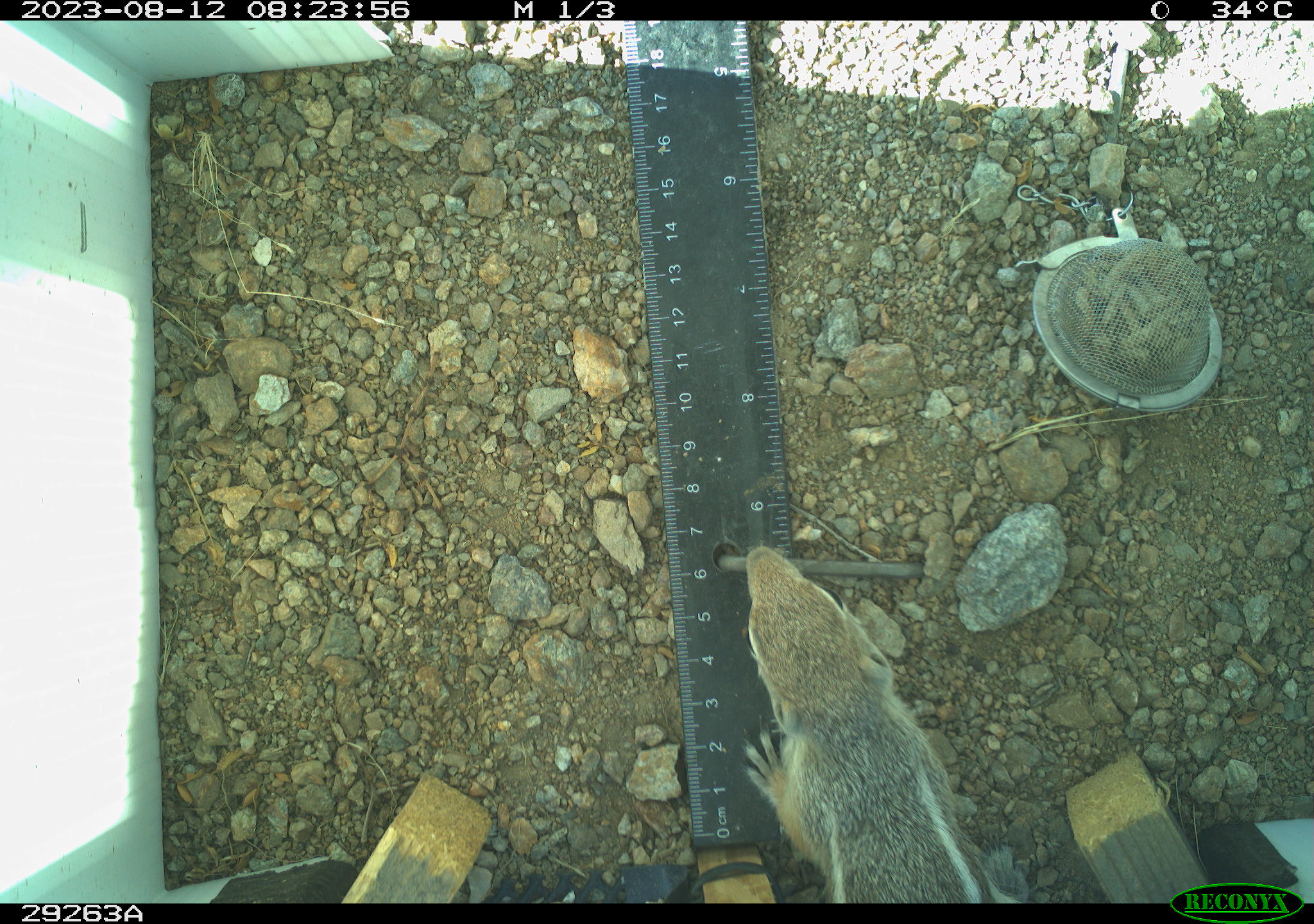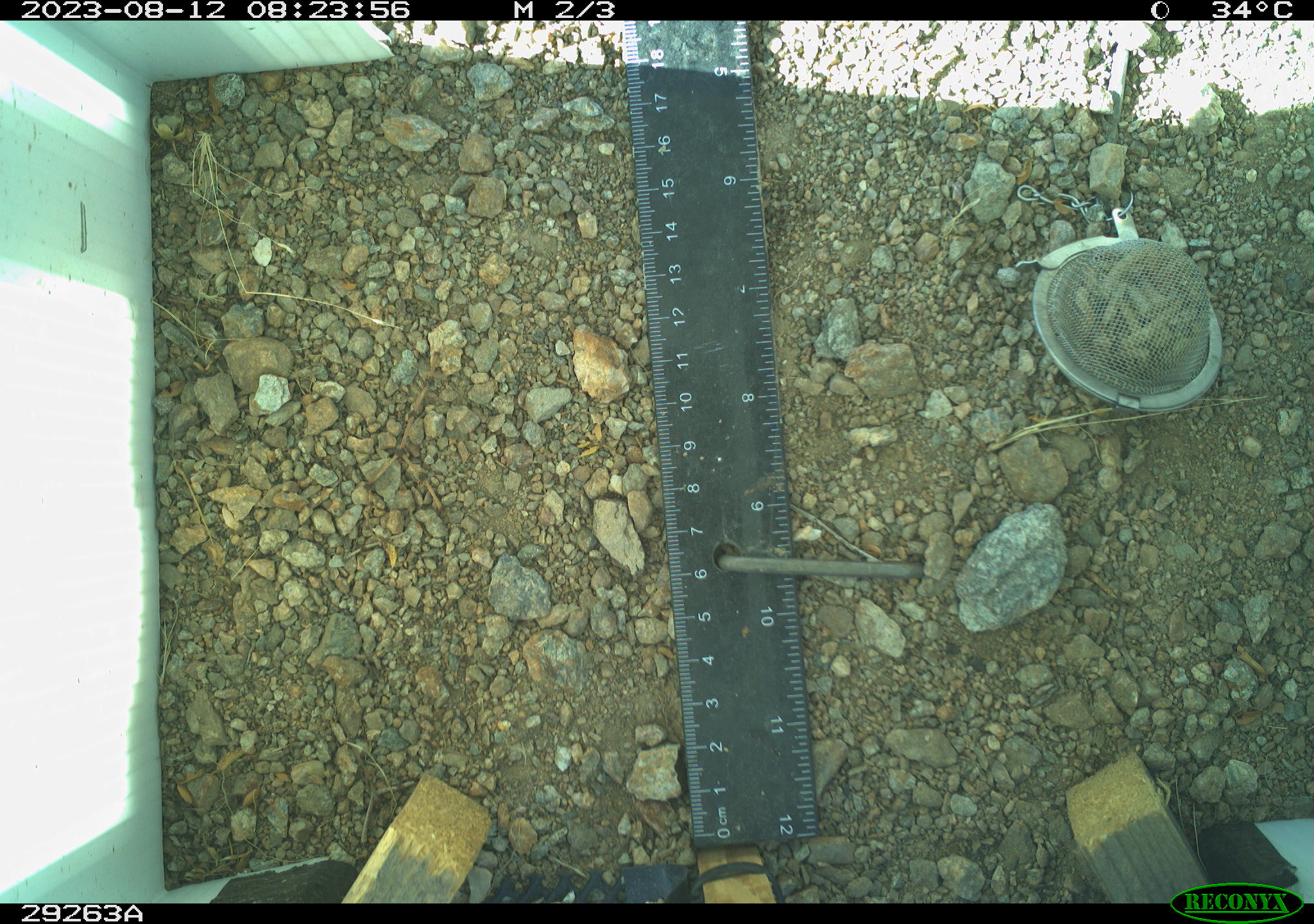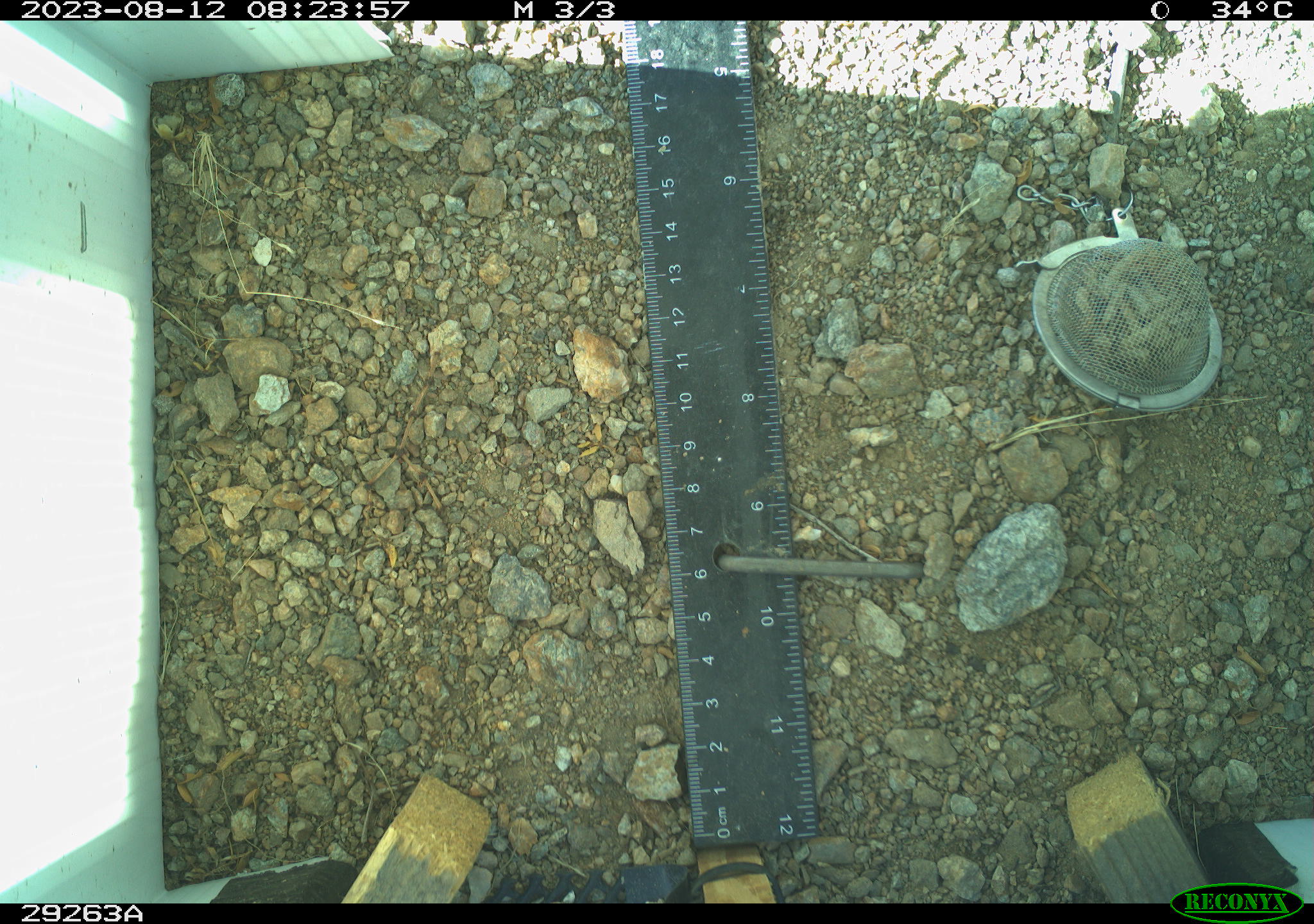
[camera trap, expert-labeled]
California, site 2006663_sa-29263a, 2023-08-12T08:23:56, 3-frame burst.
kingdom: Animalia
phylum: Chordata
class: Mammalia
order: Rodentia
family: Sciuridae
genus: Ammospermophilus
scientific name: Ammospermophilus leucurus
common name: white-tailed antelope squirrel